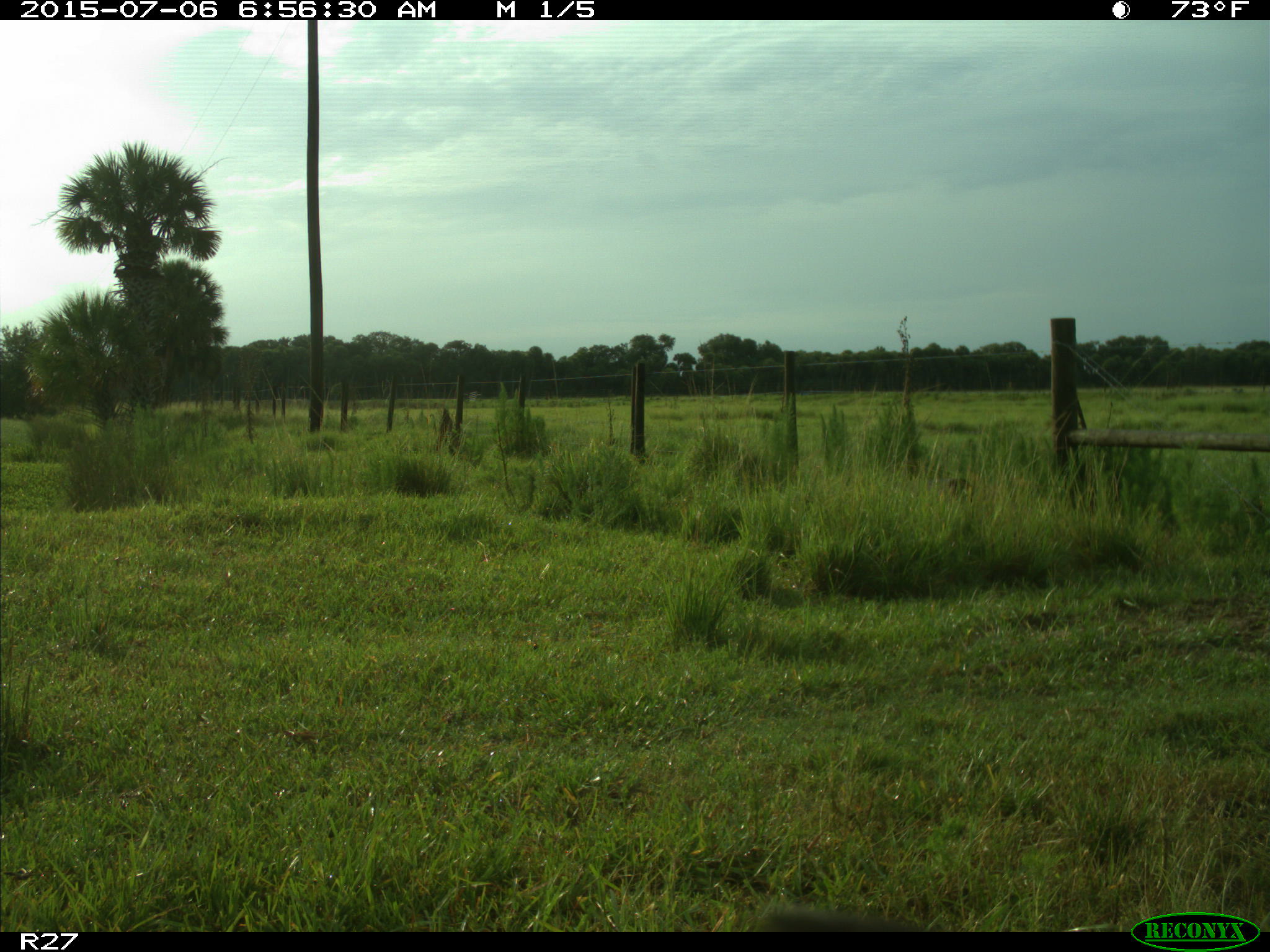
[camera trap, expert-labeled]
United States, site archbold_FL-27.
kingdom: Animalia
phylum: Chordata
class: Mammalia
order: Artiodactyla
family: Bovidae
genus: Bos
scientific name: Bos taurus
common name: domestic cow